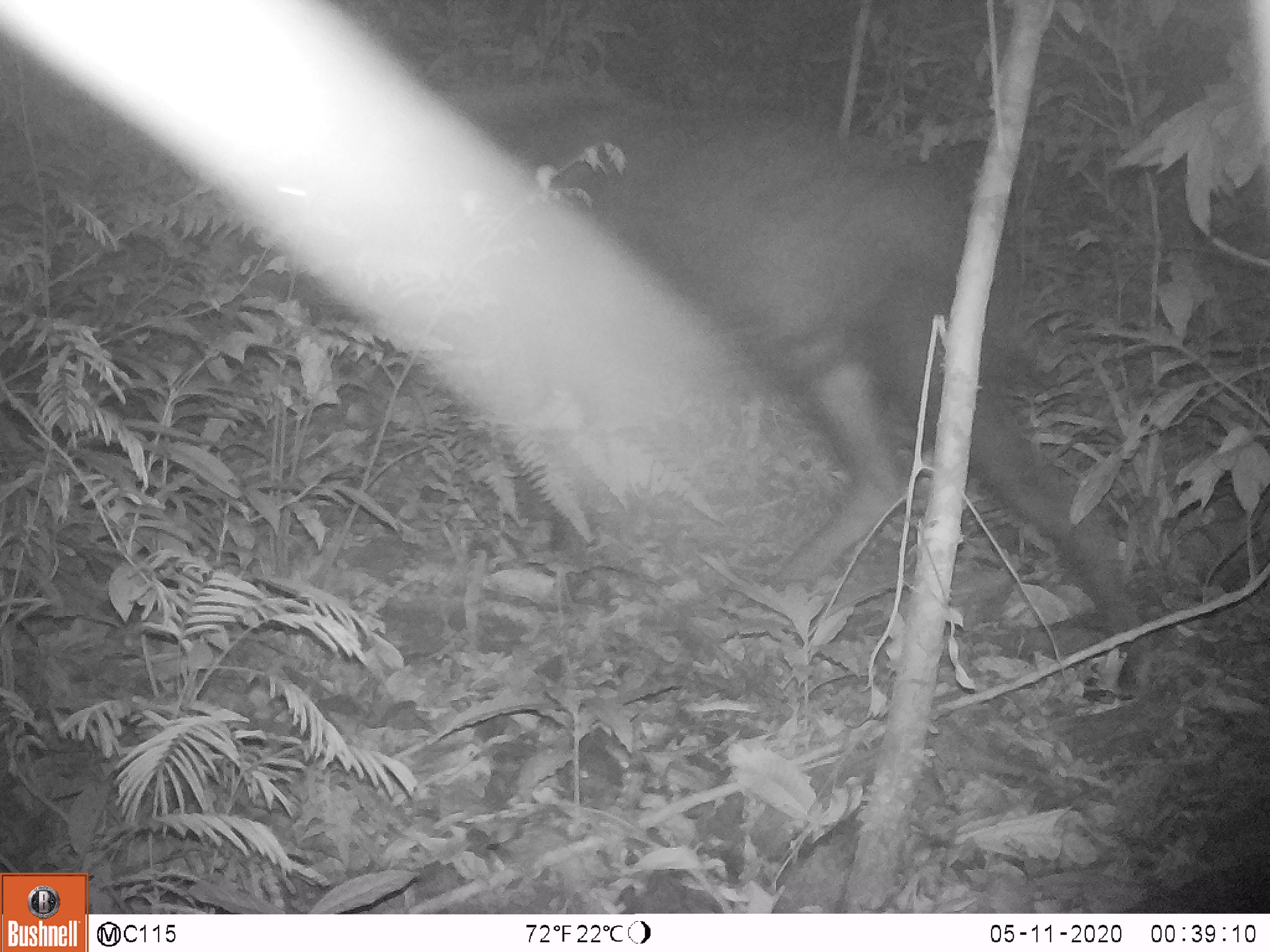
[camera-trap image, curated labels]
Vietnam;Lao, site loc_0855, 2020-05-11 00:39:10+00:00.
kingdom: Animalia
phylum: Chordata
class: Mammalia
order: Artiodactyla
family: Bovidae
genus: Capricornis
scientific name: Capricornis sumatraensis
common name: chinese serow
Chinese serow (Capricornis sumatraensis). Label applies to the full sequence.